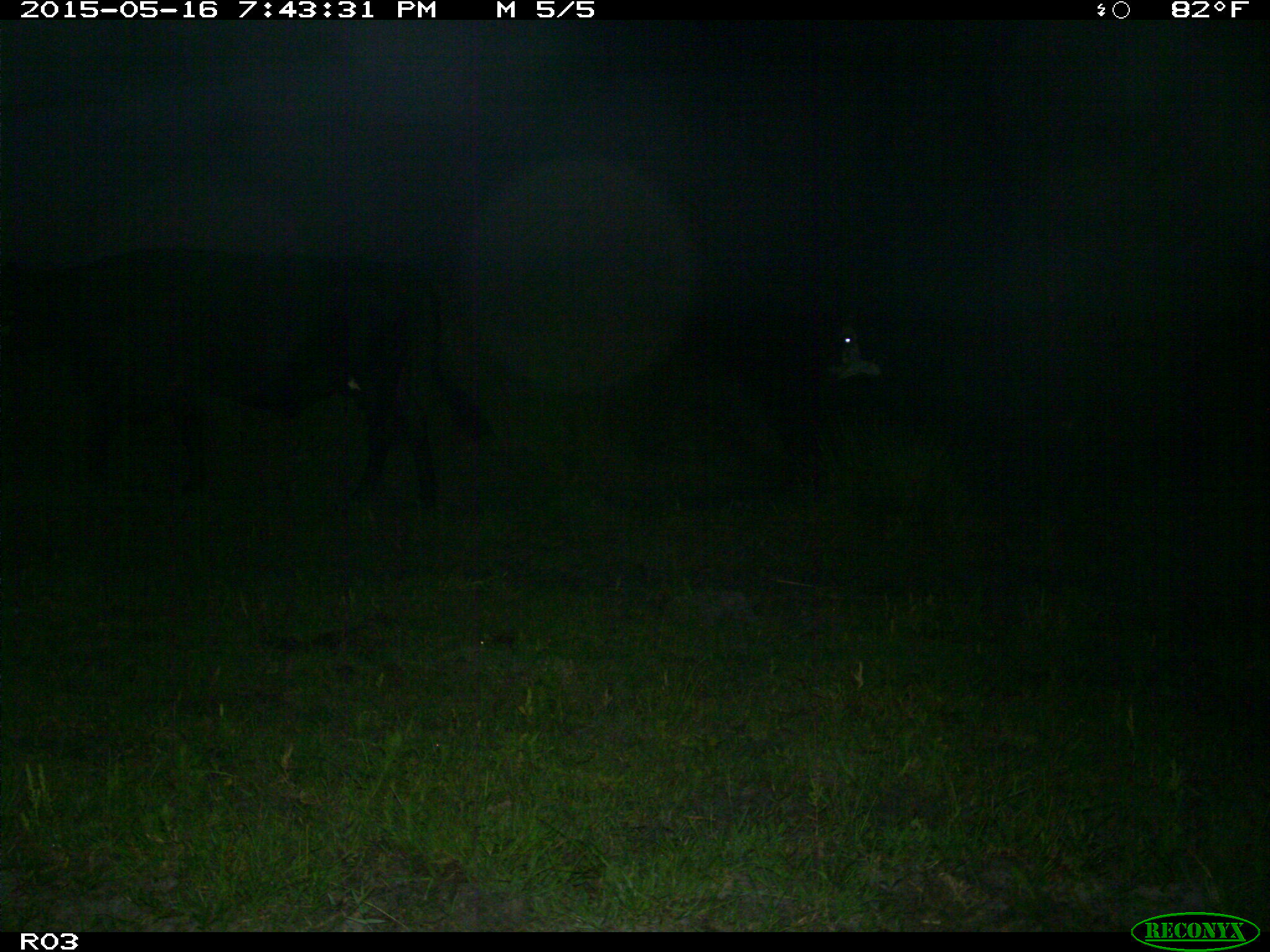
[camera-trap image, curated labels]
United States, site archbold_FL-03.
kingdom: Animalia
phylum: Chordata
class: Mammalia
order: Artiodactyla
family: Bovidae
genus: Bos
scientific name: Bos taurus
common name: domestic cow